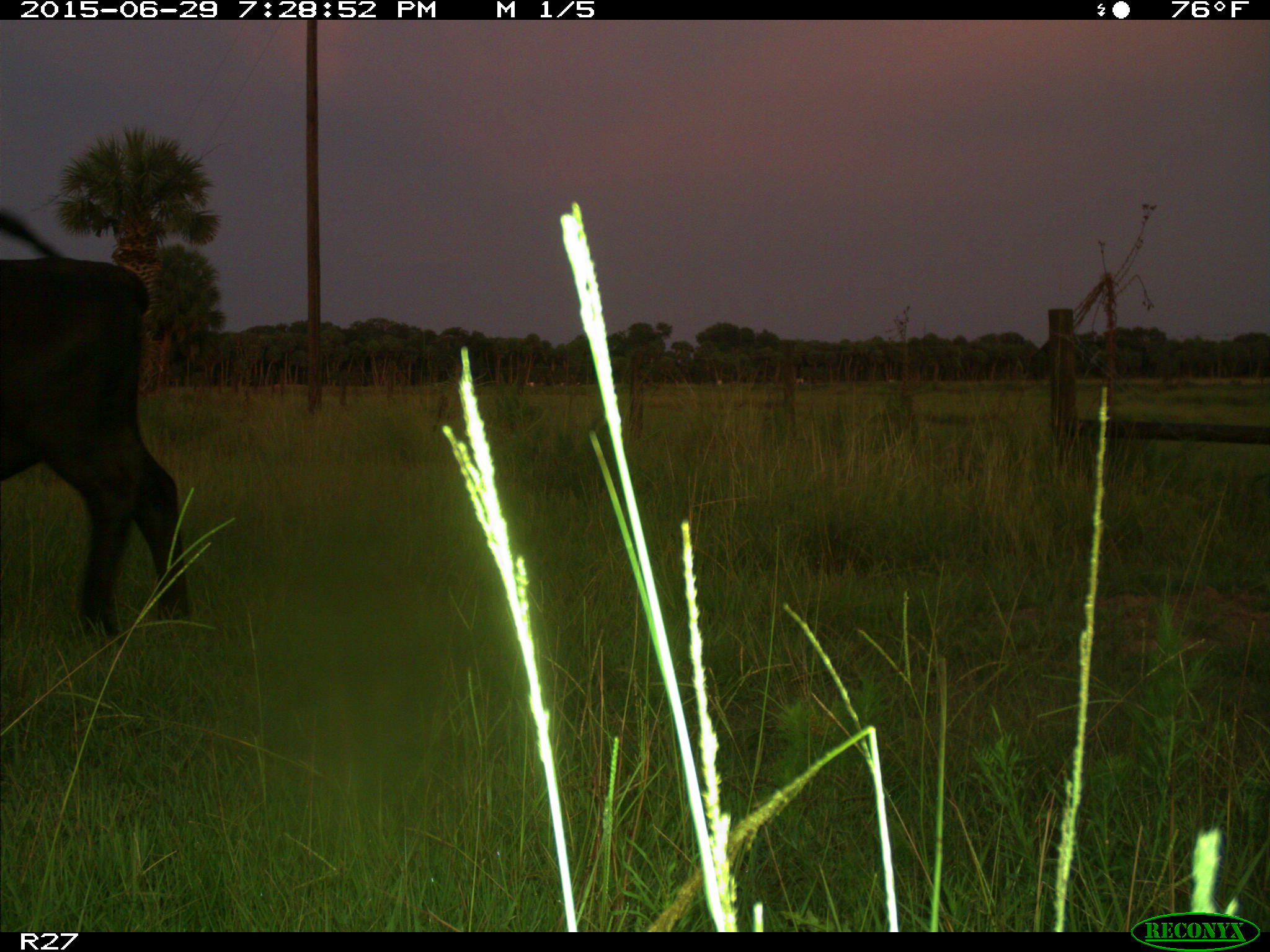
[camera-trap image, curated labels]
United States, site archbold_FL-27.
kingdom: Animalia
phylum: Chordata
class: Mammalia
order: Artiodactyla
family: Bovidae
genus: Bos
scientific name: Bos taurus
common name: domestic cow